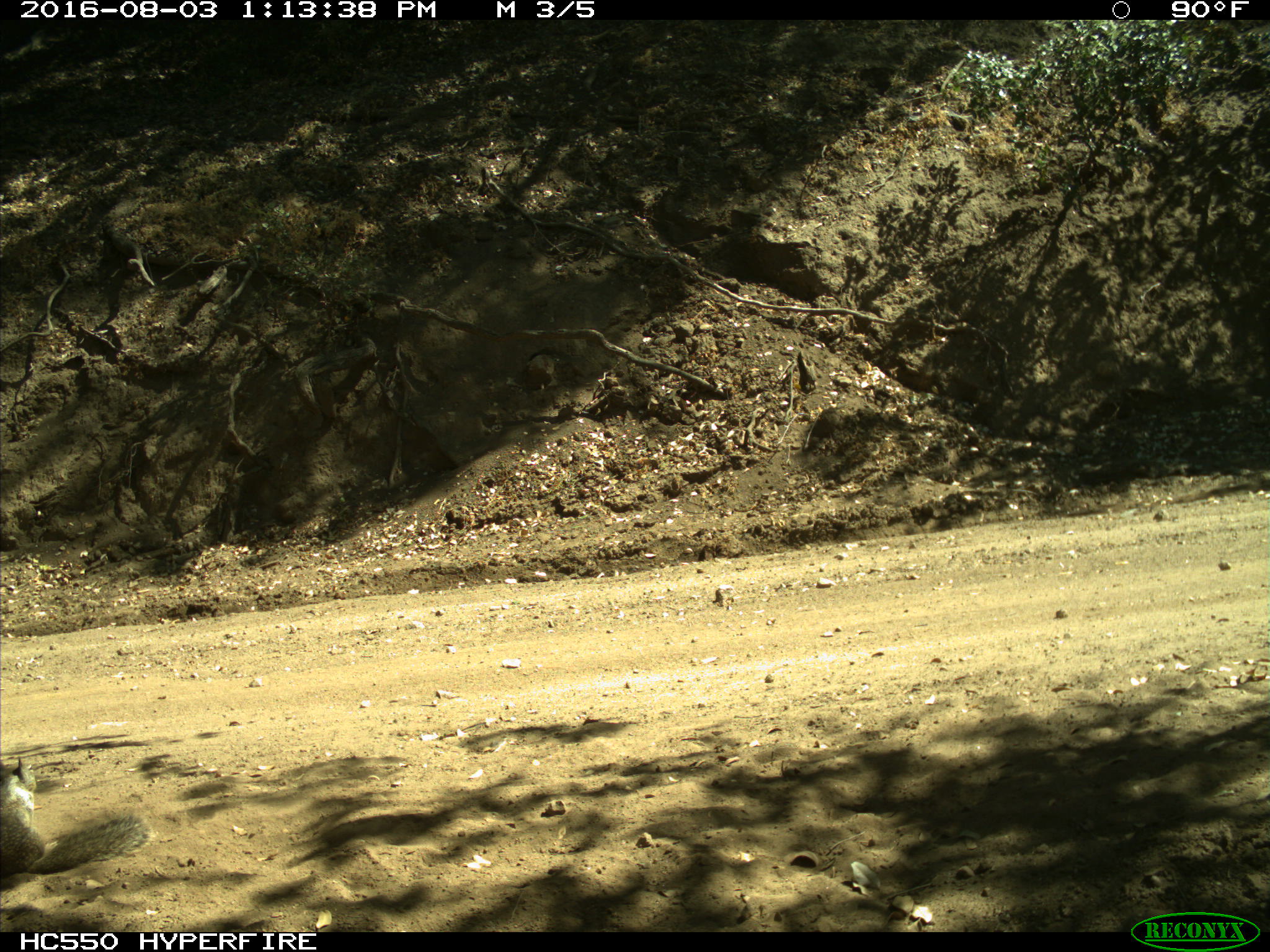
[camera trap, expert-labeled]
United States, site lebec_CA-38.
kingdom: Animalia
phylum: Chordata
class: Mammalia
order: Rodentia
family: Sciuridae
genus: Otospermophilus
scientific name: Otospermophilus beecheyi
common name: california ground squirrel